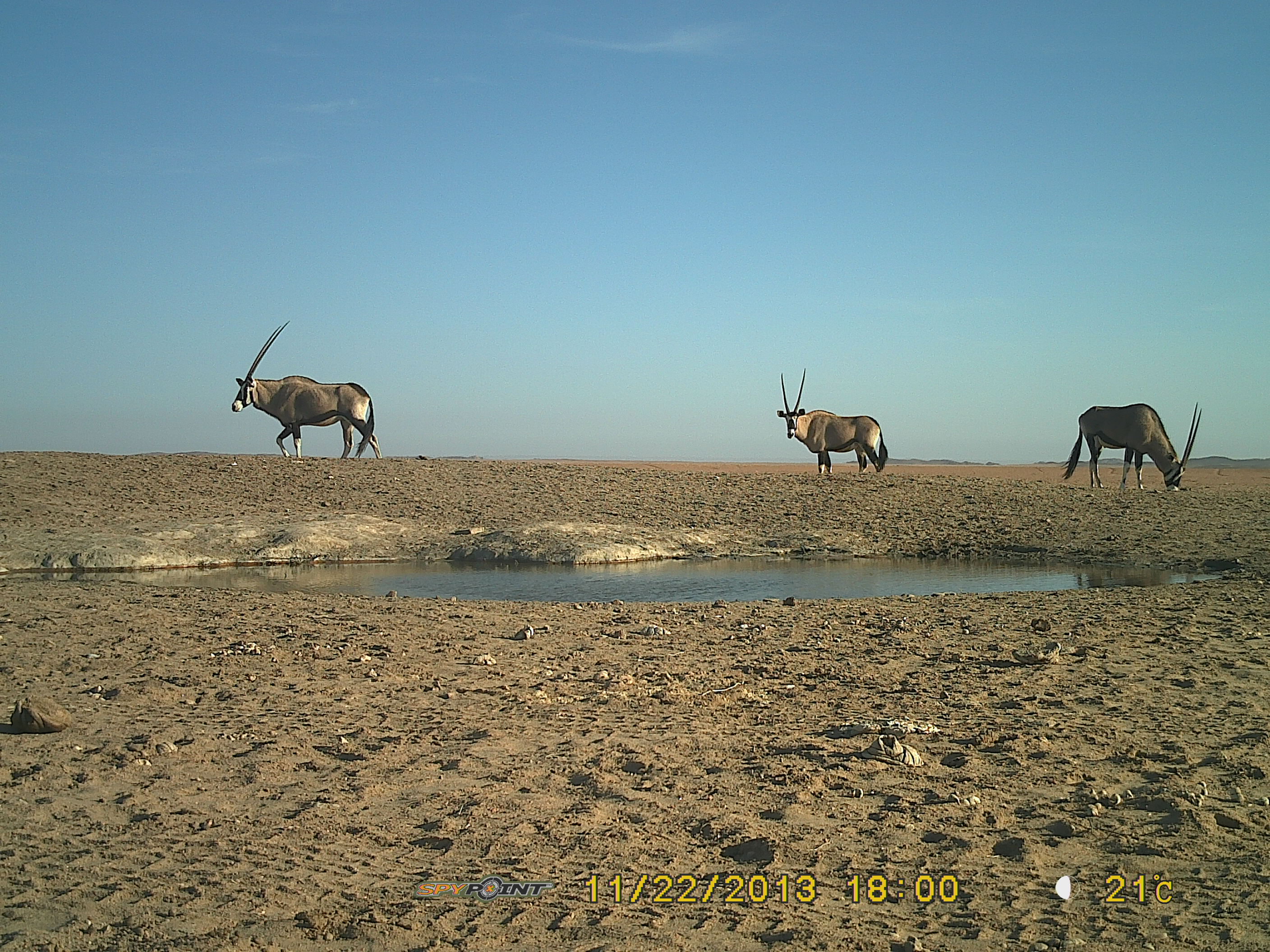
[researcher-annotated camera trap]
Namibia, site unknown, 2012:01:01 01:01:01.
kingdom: Animalia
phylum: Chordata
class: Mammalia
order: Artiodactyla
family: Bovidae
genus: Oryx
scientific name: Oryx gazella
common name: gemsbok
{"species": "Oryx gazella (gemsbok)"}